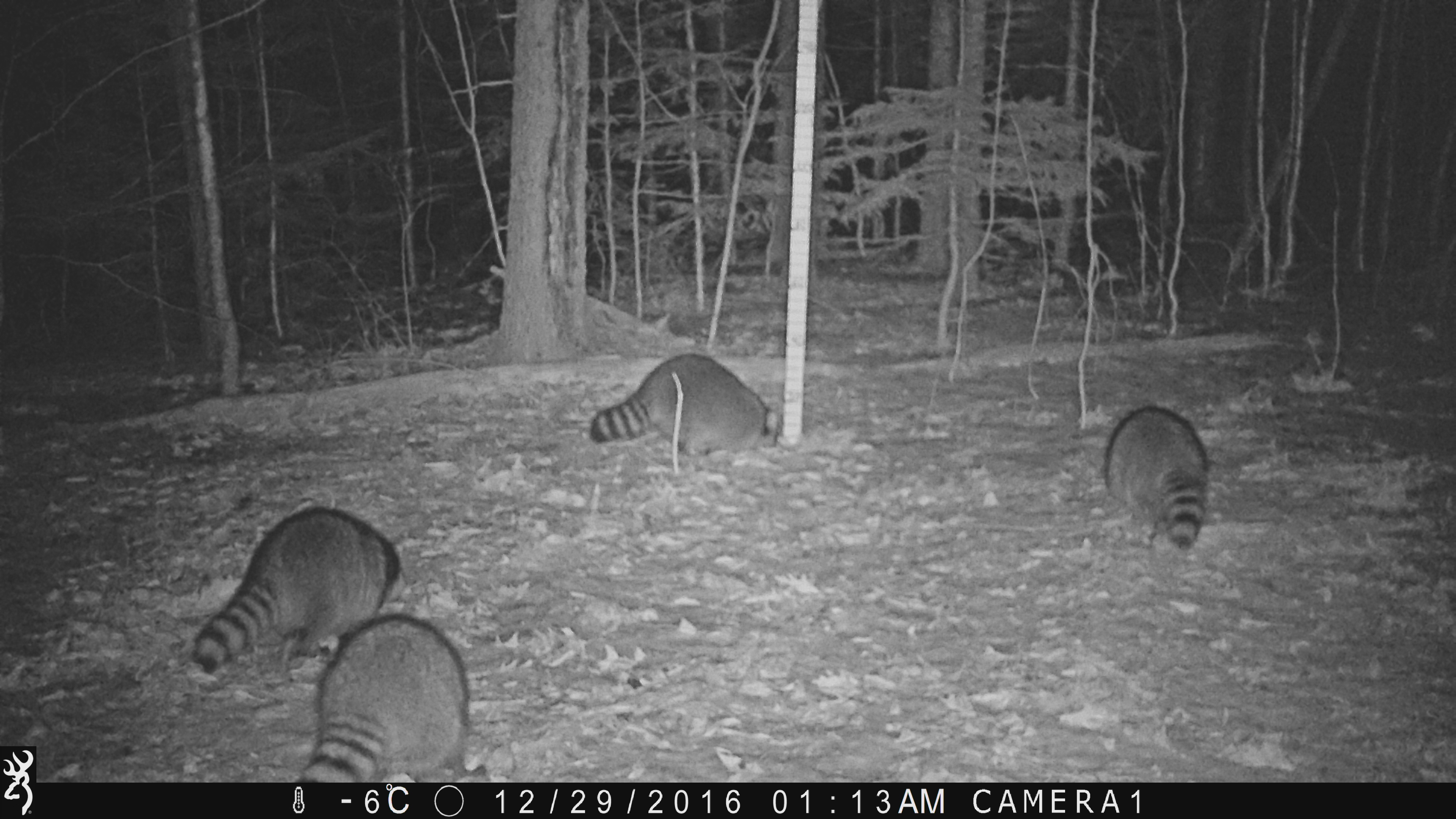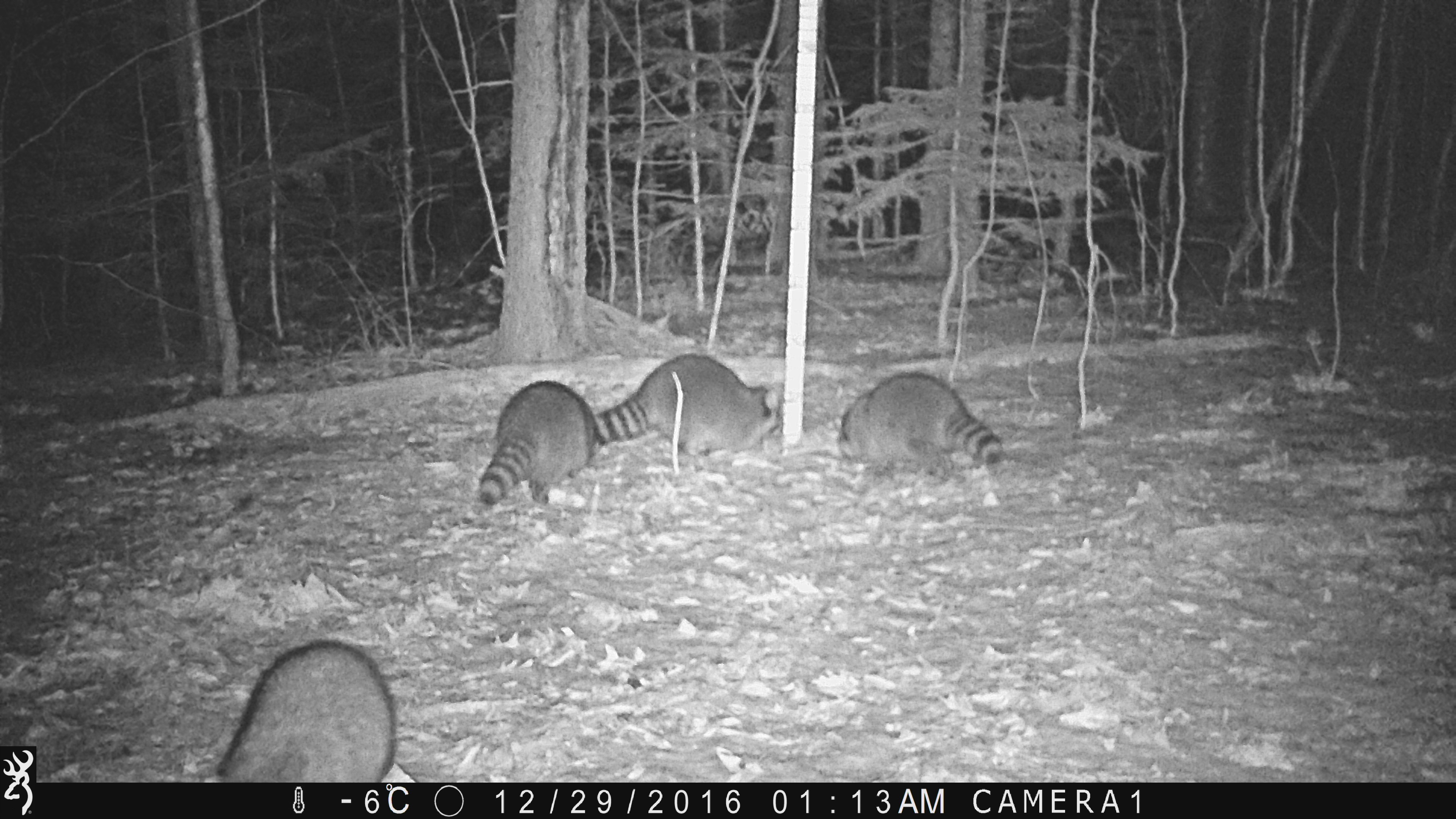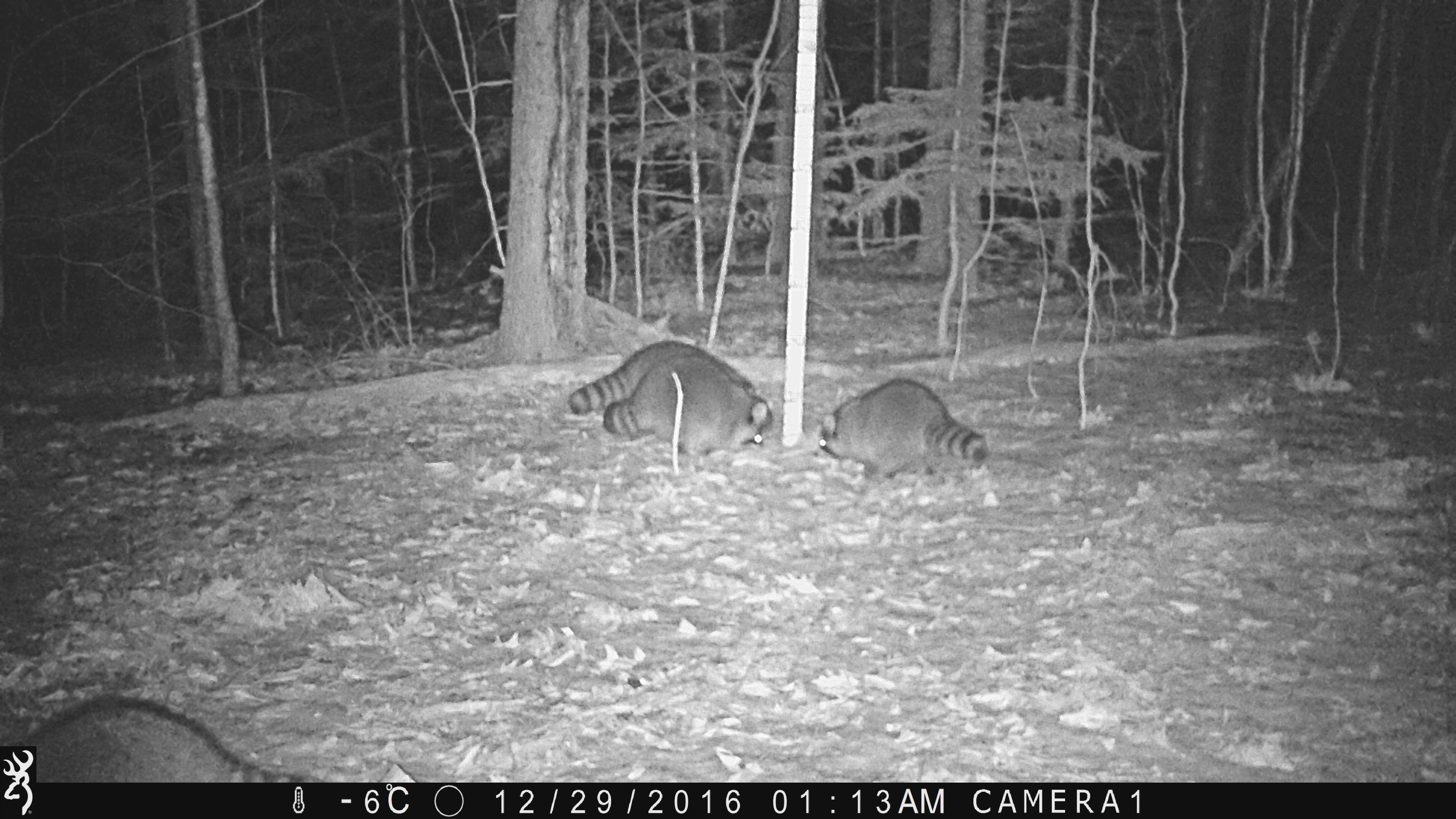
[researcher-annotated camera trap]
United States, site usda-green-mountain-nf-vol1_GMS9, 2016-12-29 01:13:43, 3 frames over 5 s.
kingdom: Animalia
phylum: Chordata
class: Mammalia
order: Carnivora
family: Procyonidae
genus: Procyon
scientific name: Procyon lotor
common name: raccoon